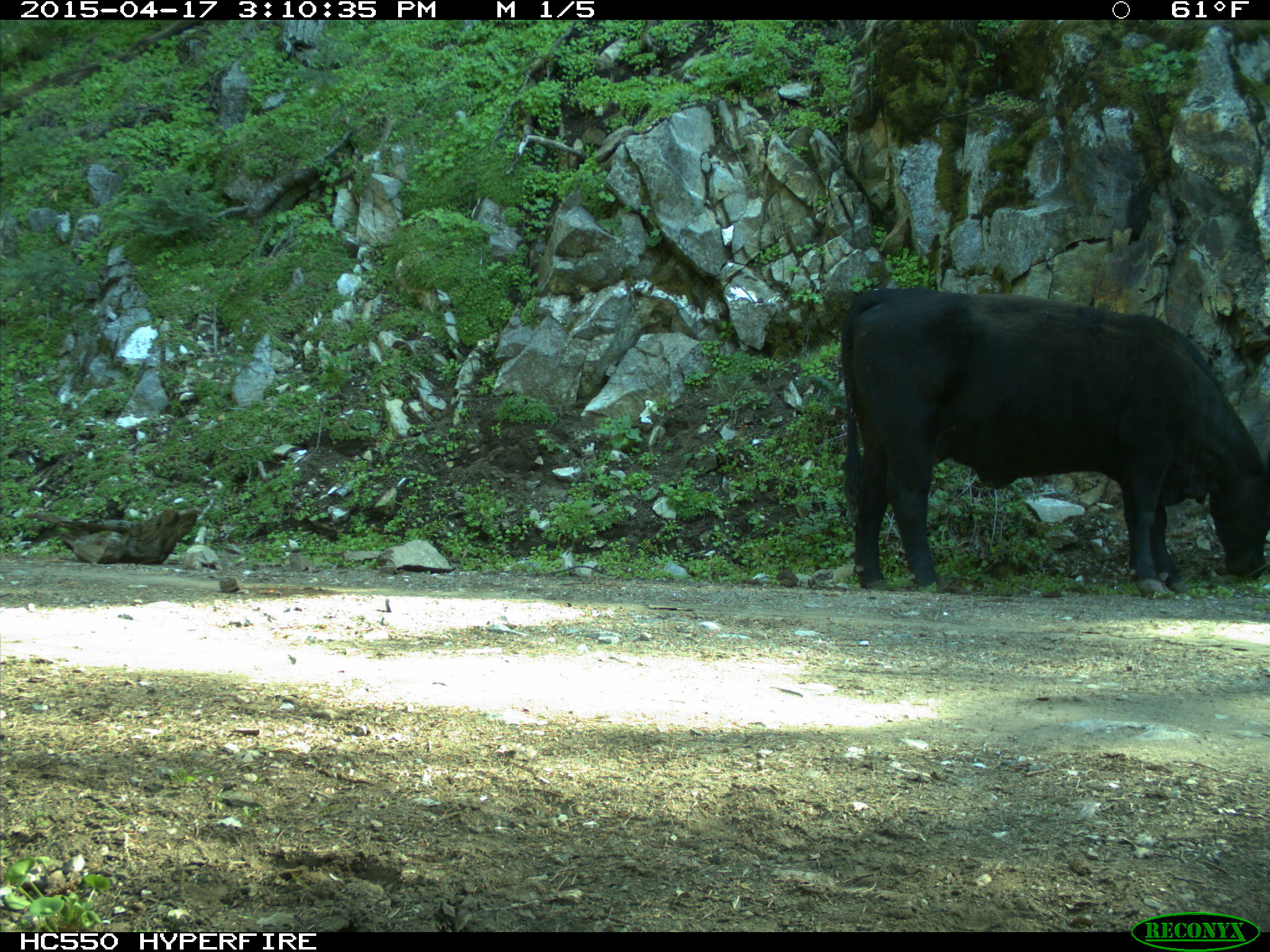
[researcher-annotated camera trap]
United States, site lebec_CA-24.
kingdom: Animalia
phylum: Chordata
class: Mammalia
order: Artiodactyla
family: Bovidae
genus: Bos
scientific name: Bos taurus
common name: domestic cow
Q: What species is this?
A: Bos taurus (domestic cow).